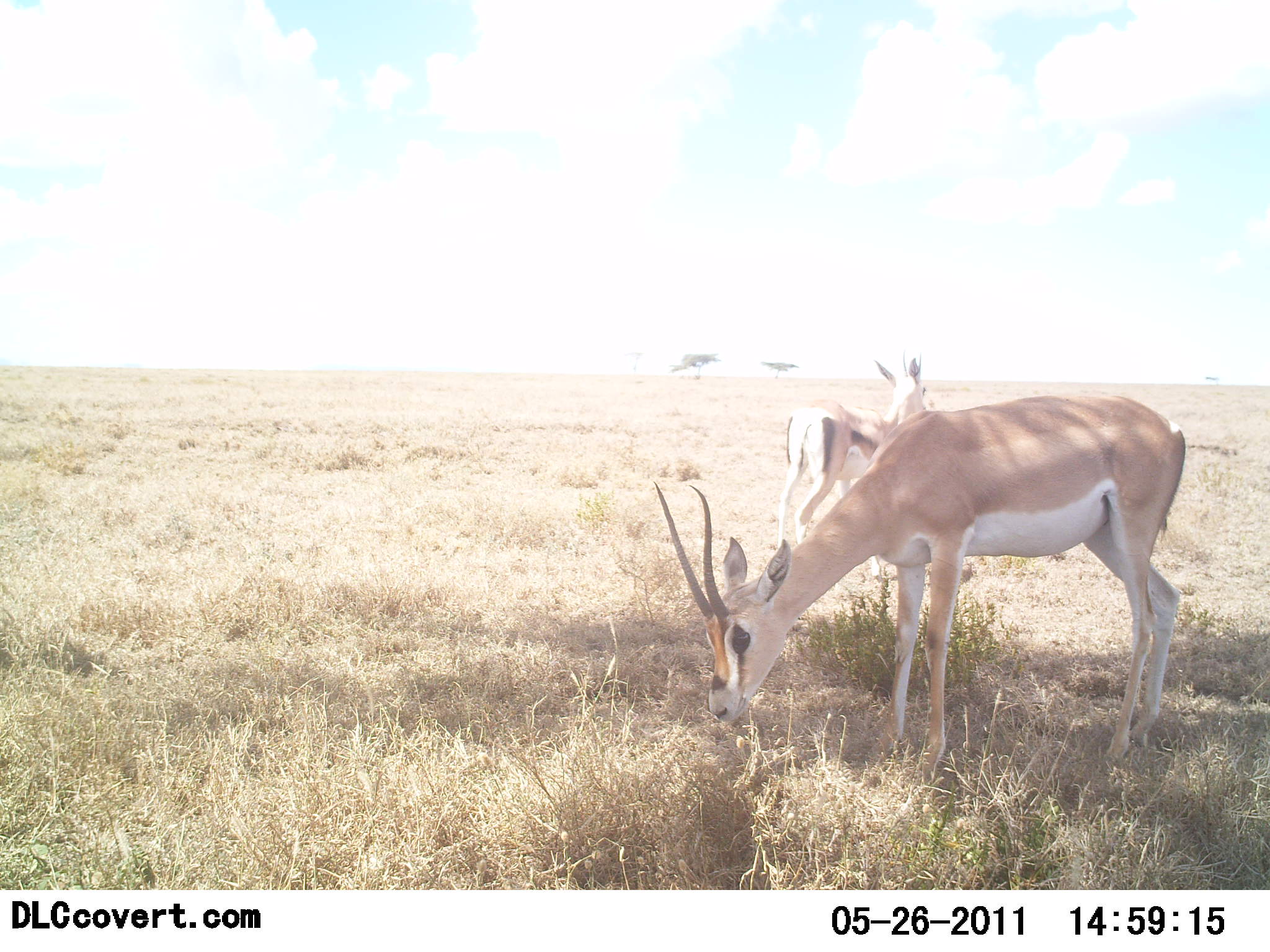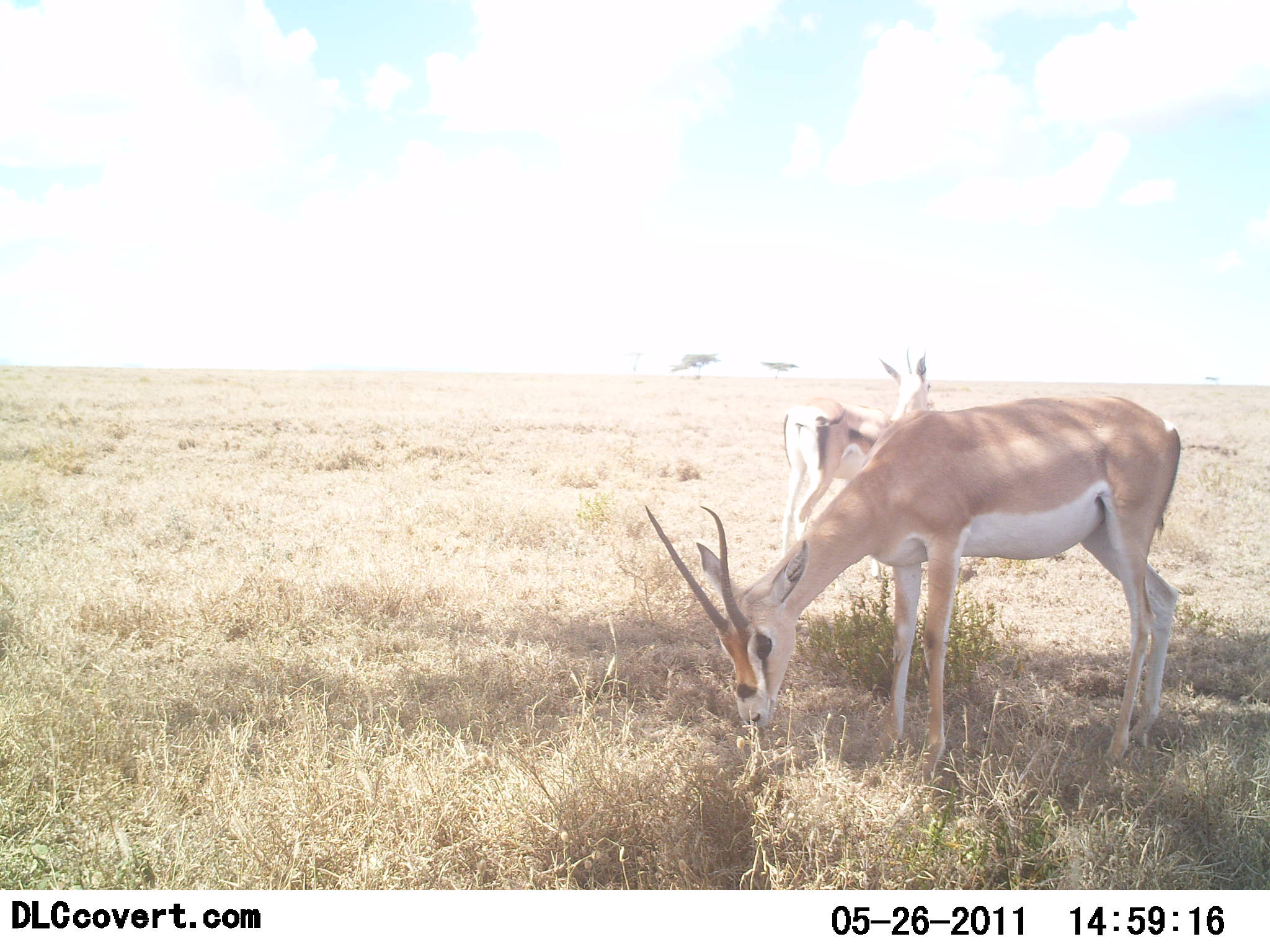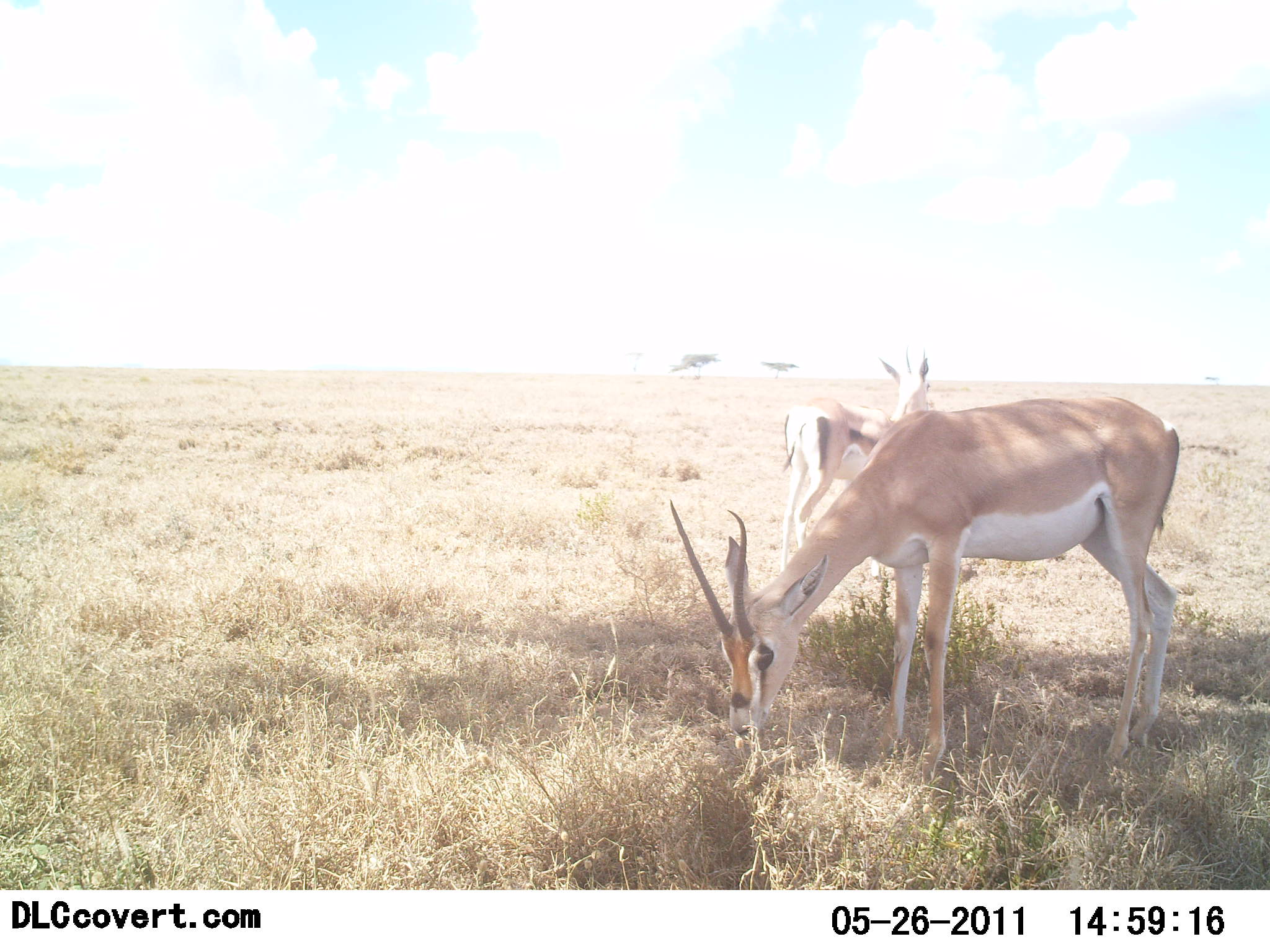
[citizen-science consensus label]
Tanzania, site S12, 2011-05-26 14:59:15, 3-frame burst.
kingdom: Animalia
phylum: Chordata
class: Mammalia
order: Artiodactyla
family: Bovidae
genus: Nanger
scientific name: Nanger granti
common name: grant's gazelle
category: gazellegrants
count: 2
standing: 75%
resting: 0%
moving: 0%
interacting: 0%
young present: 0%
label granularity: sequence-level